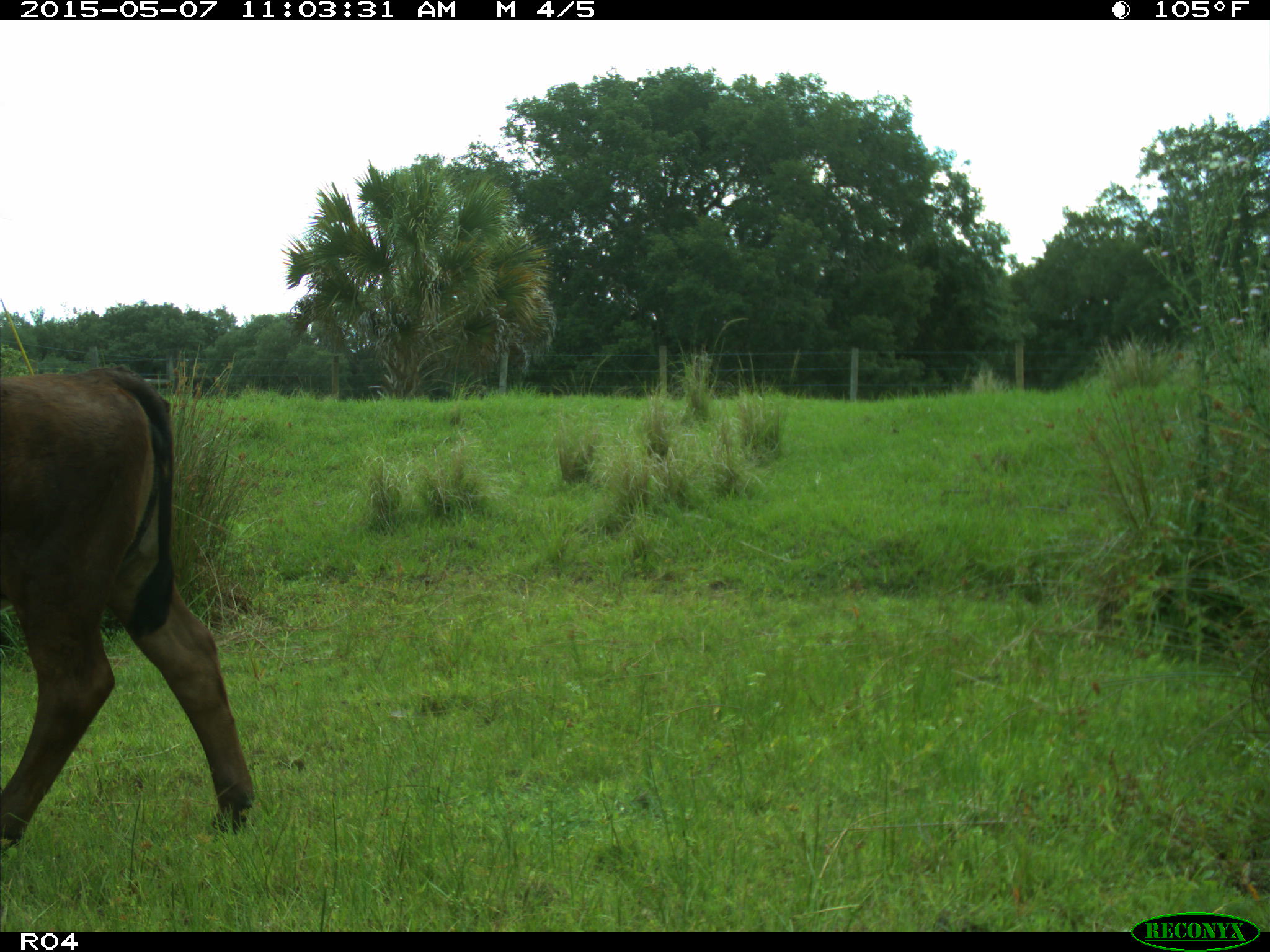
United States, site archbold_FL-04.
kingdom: Animalia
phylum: Chordata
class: Mammalia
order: Artiodactyla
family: Bovidae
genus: Bos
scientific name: Bos taurus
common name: domestic cow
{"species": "Bos taurus (domestic cow)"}